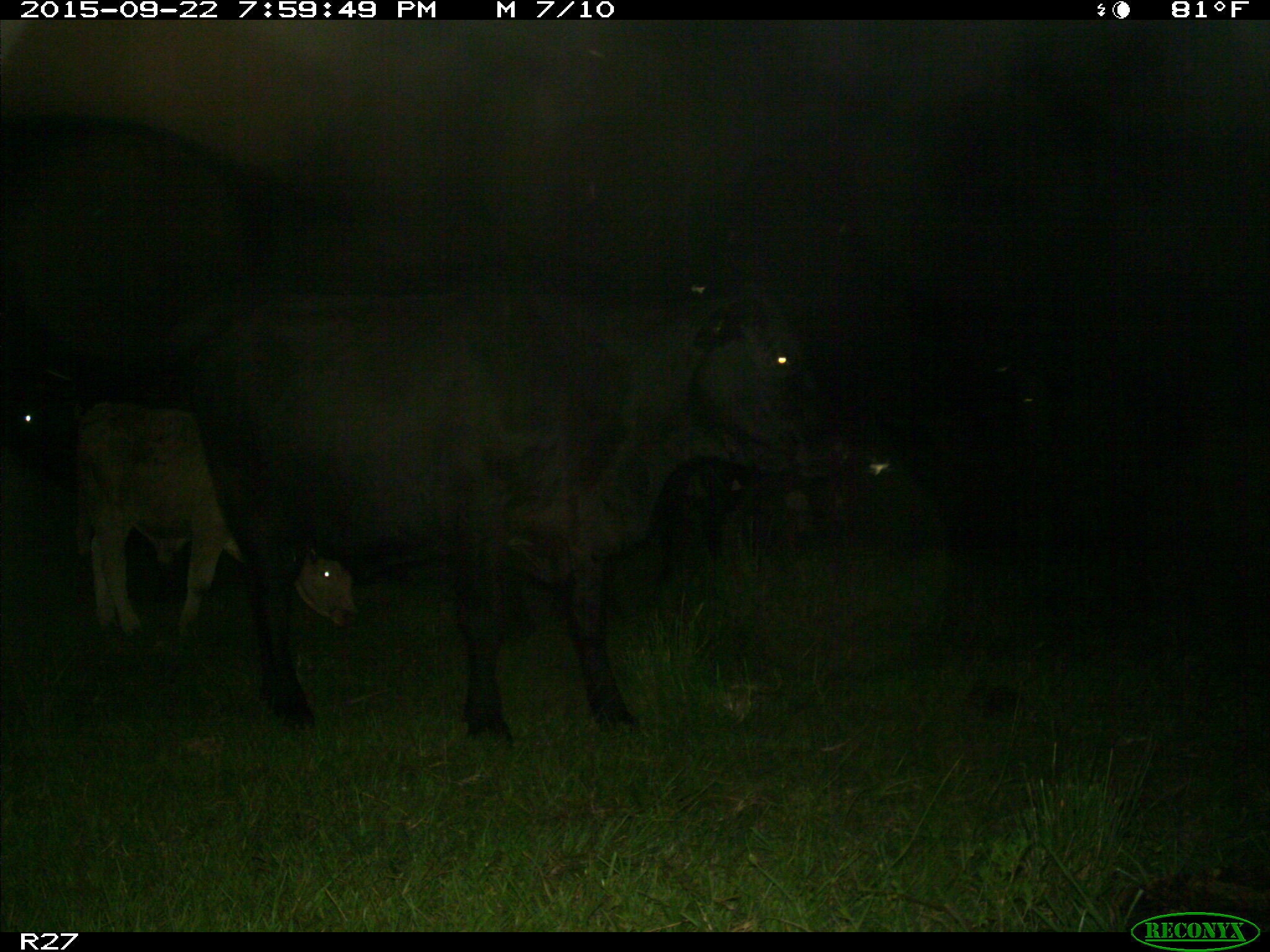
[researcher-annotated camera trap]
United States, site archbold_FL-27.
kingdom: Animalia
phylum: Chordata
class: Mammalia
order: Artiodactyla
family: Bovidae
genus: Bos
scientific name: Bos taurus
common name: domestic cow